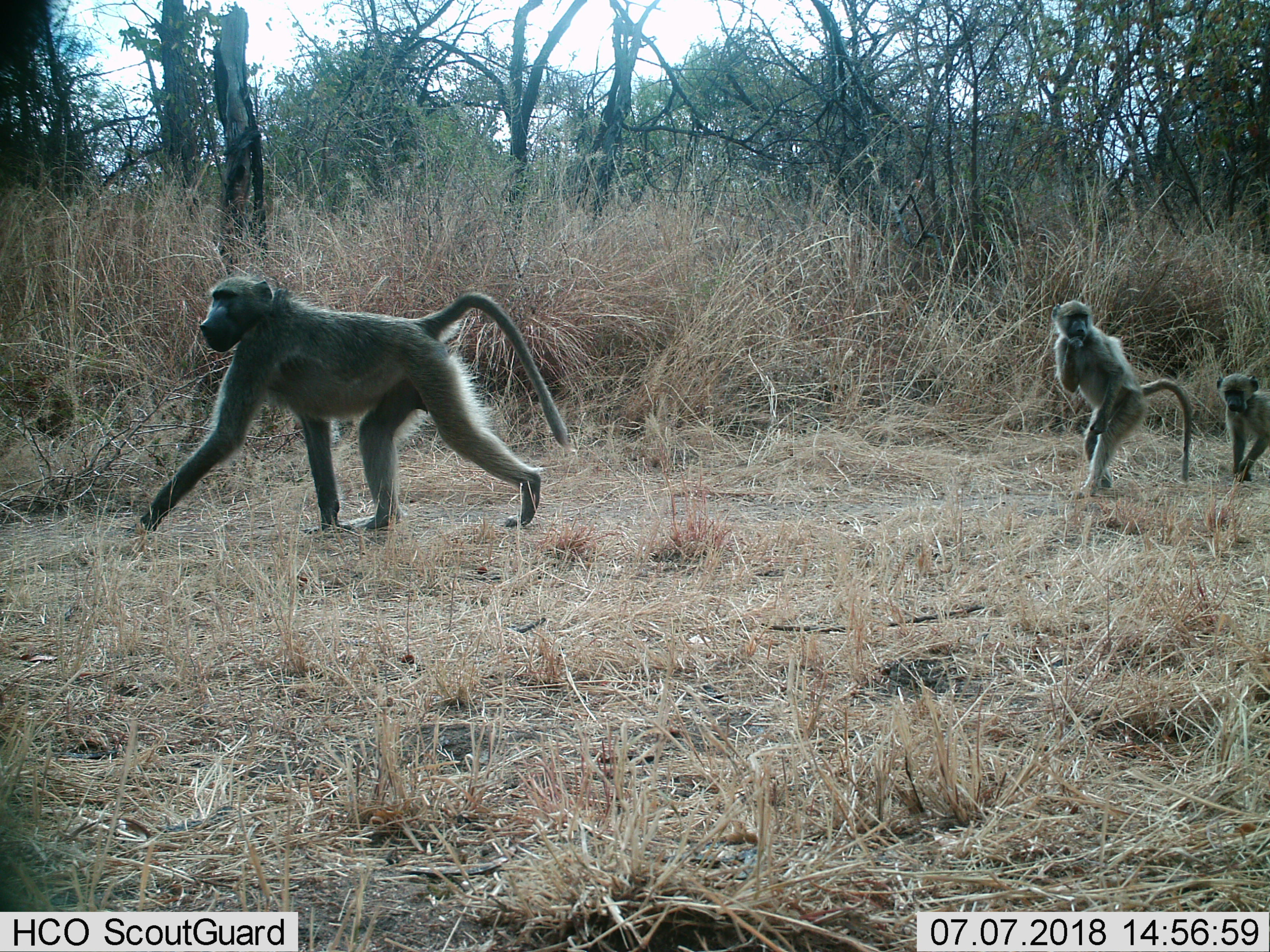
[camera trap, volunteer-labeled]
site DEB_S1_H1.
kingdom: Animalia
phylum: Chordata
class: Mammalia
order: Primates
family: Cercopithecidae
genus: Papio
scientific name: Papio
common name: baboon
Baboon (Papio), count 3. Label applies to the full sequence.